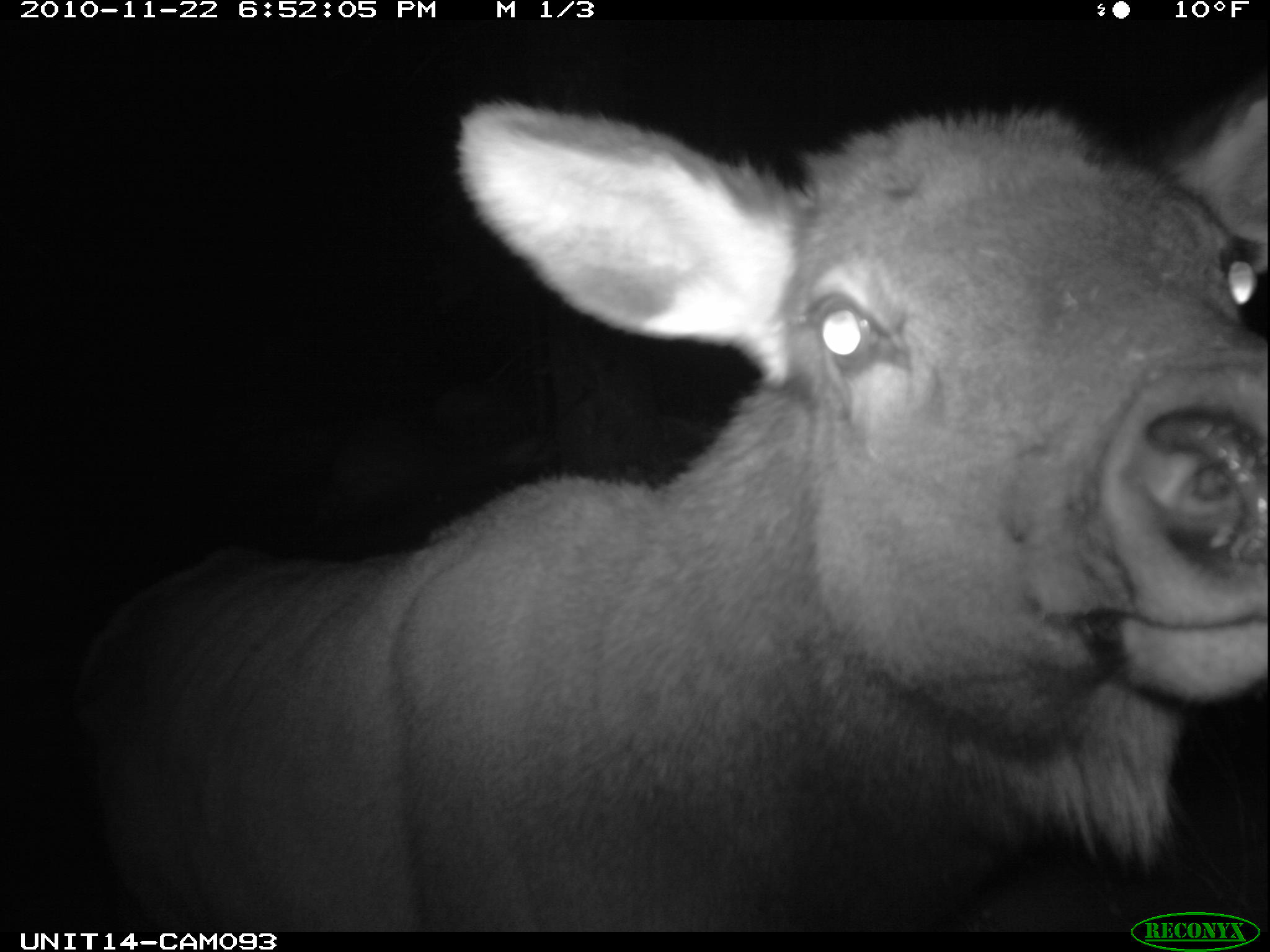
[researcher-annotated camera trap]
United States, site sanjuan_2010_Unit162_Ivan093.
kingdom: Animalia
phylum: Chordata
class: Mammalia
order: Artiodactyla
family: Cervidae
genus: Cervus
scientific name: Cervus elaphus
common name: red deer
Cervus elaphus (red deer).